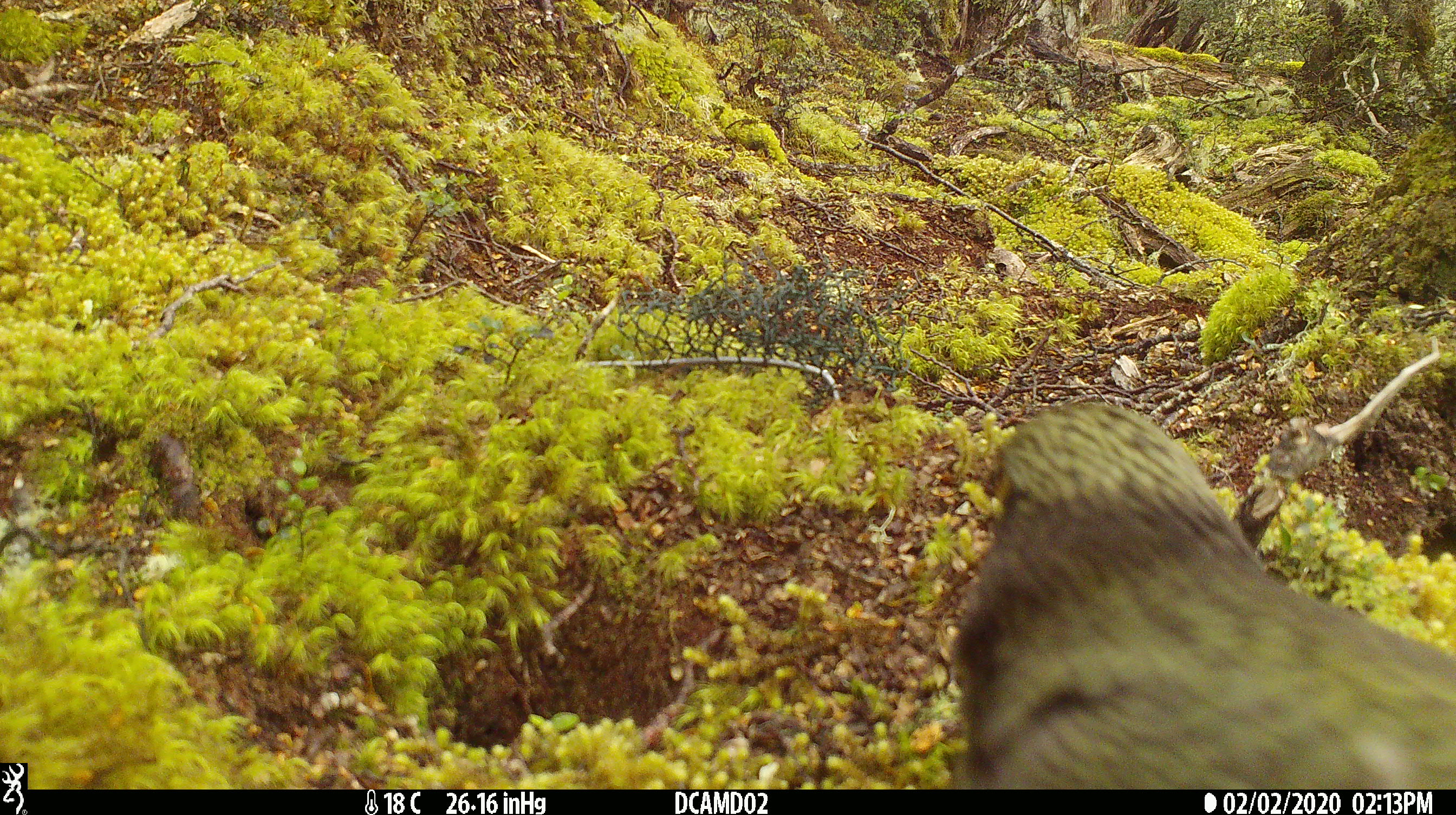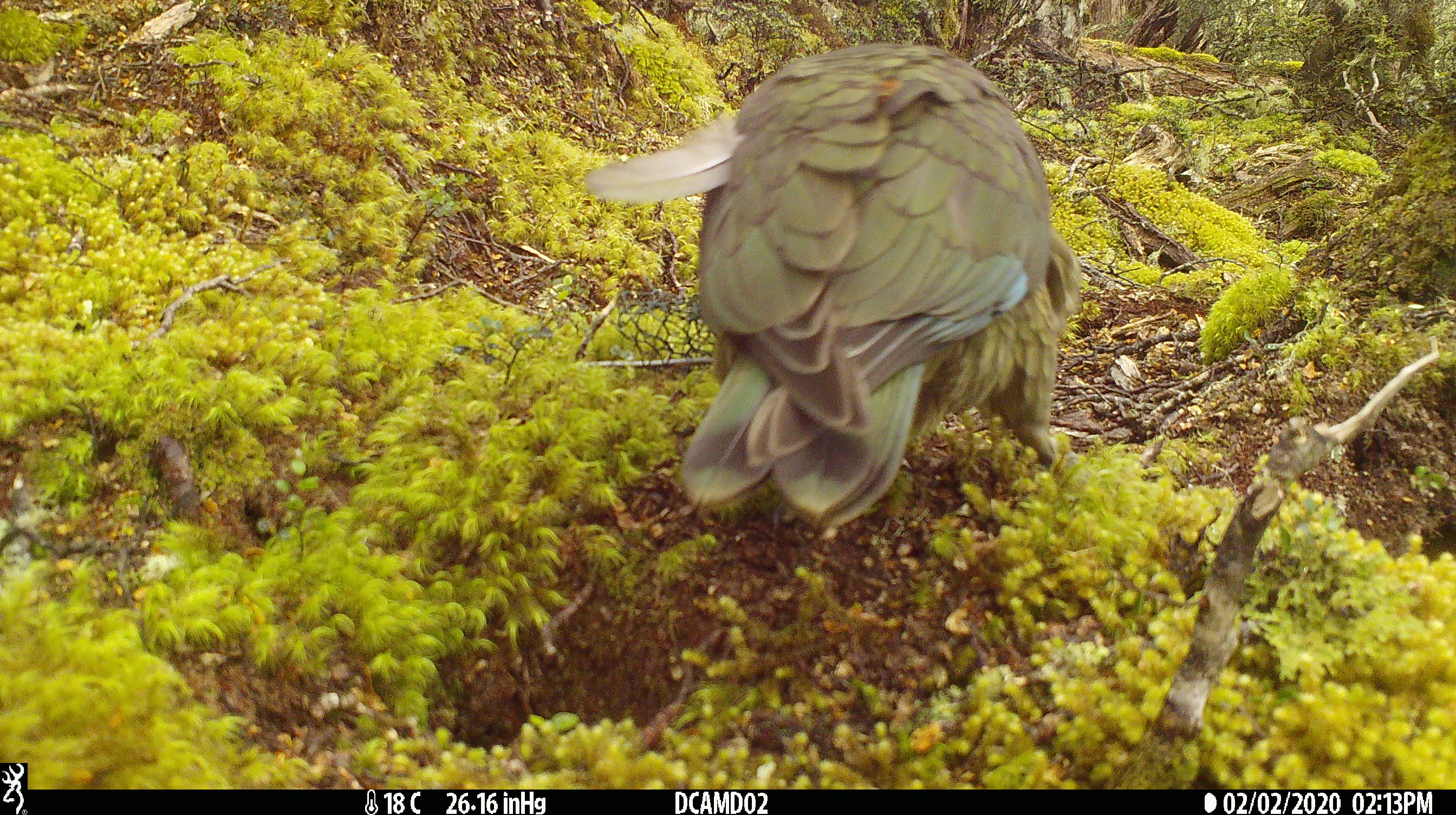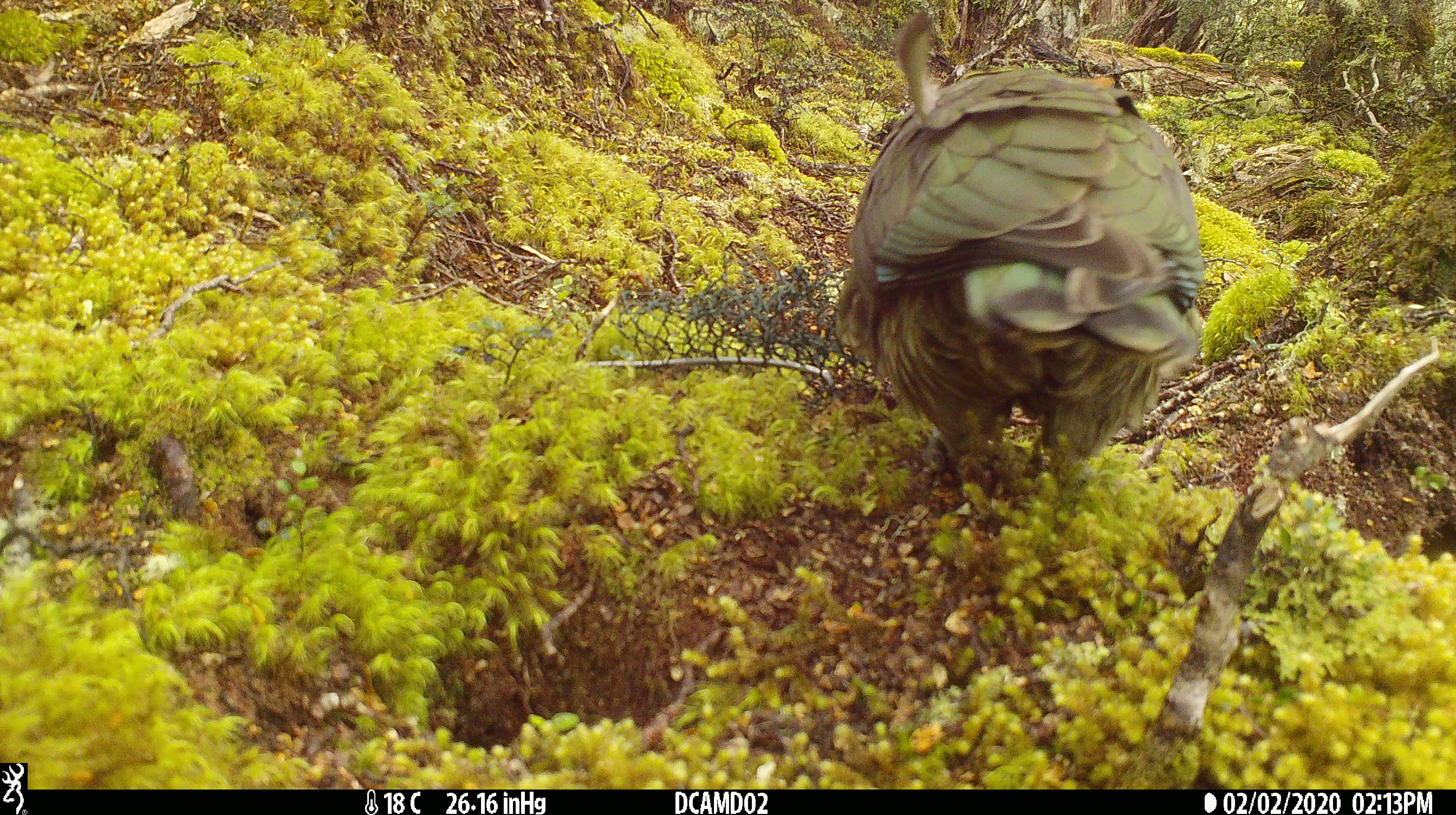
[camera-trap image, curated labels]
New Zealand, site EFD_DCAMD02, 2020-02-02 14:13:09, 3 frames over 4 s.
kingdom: Animalia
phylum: Chordata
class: Aves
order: Psittaciformes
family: Strigopidae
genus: Nestor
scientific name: Nestor notabilis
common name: kea